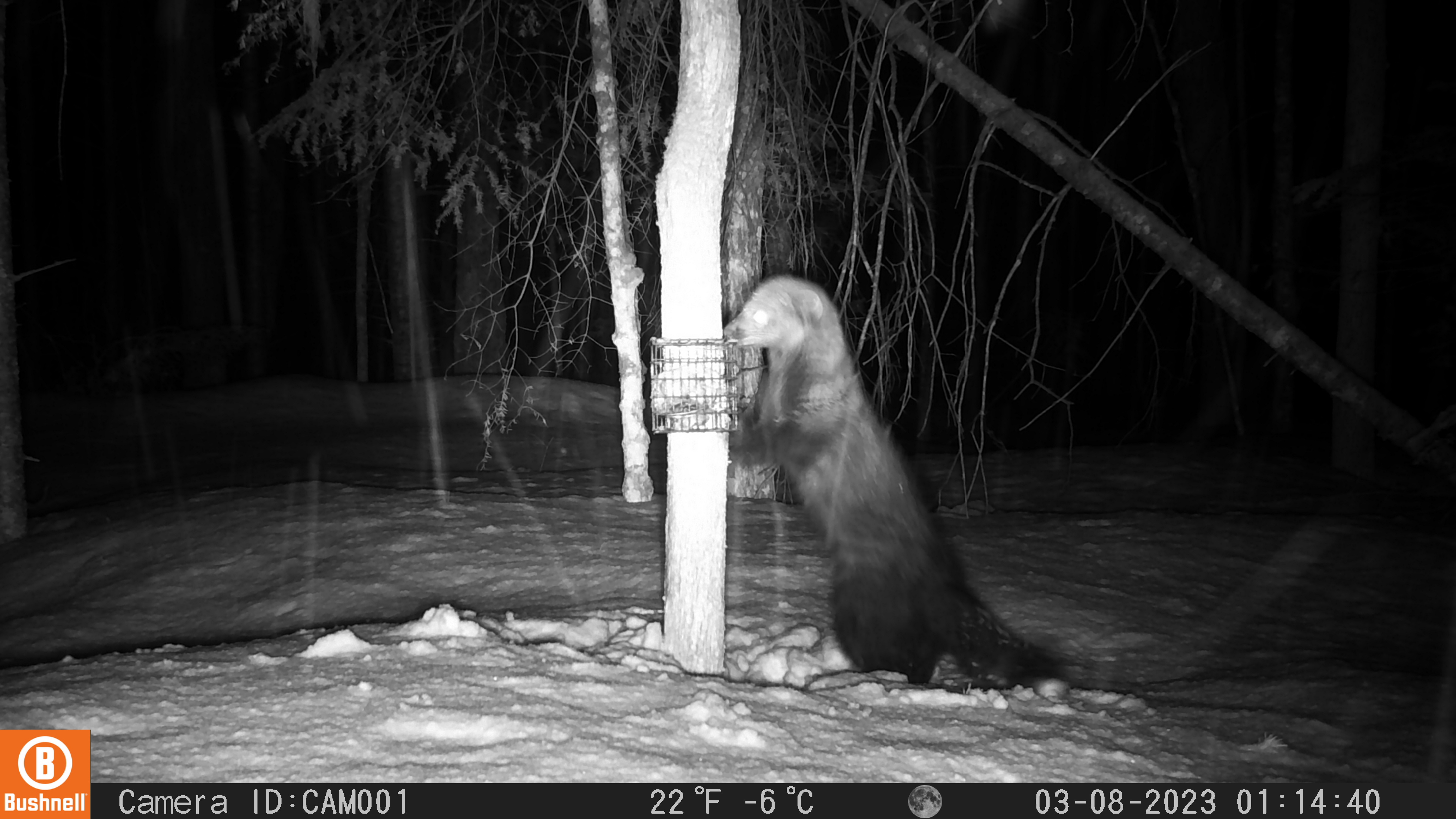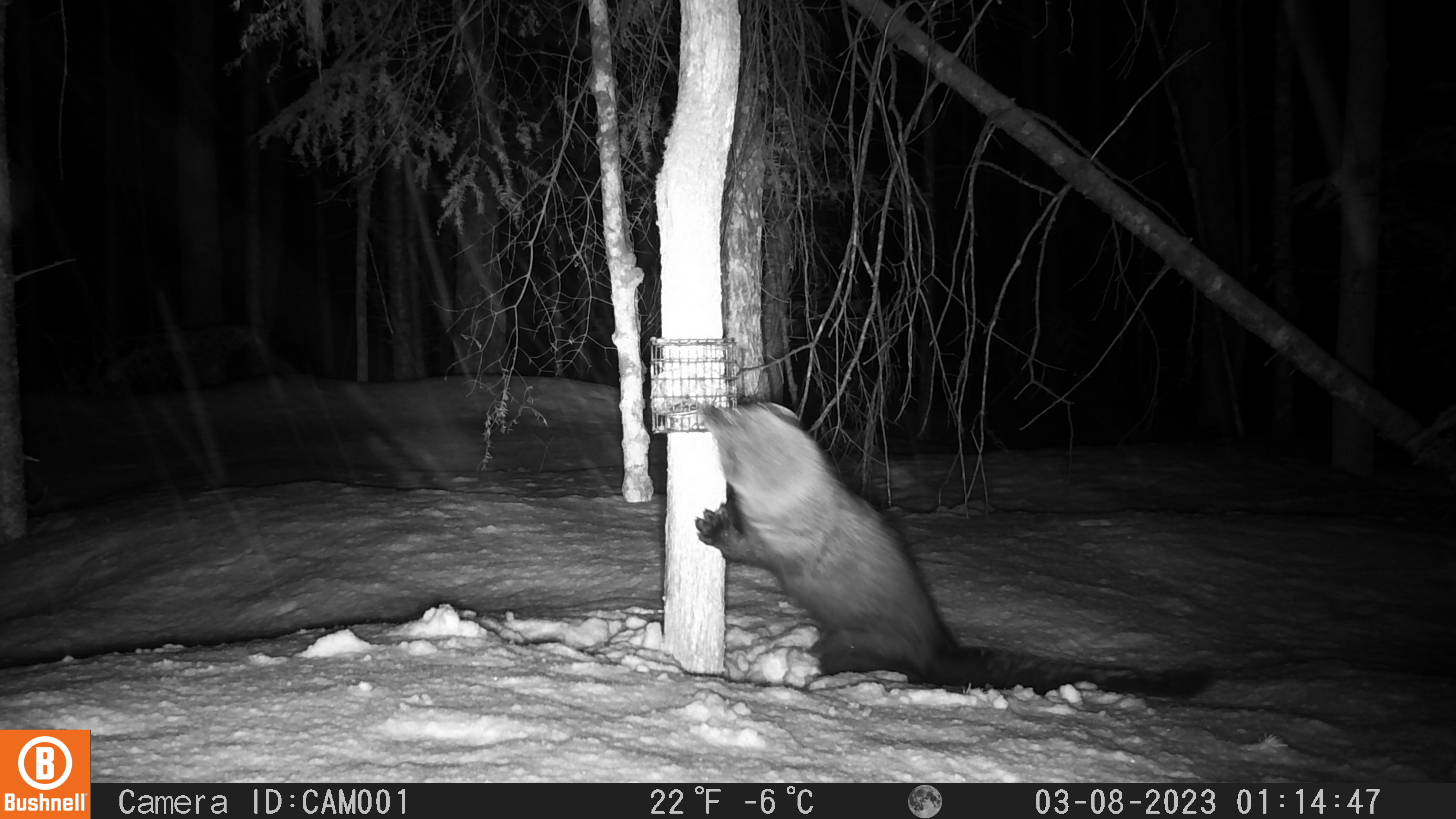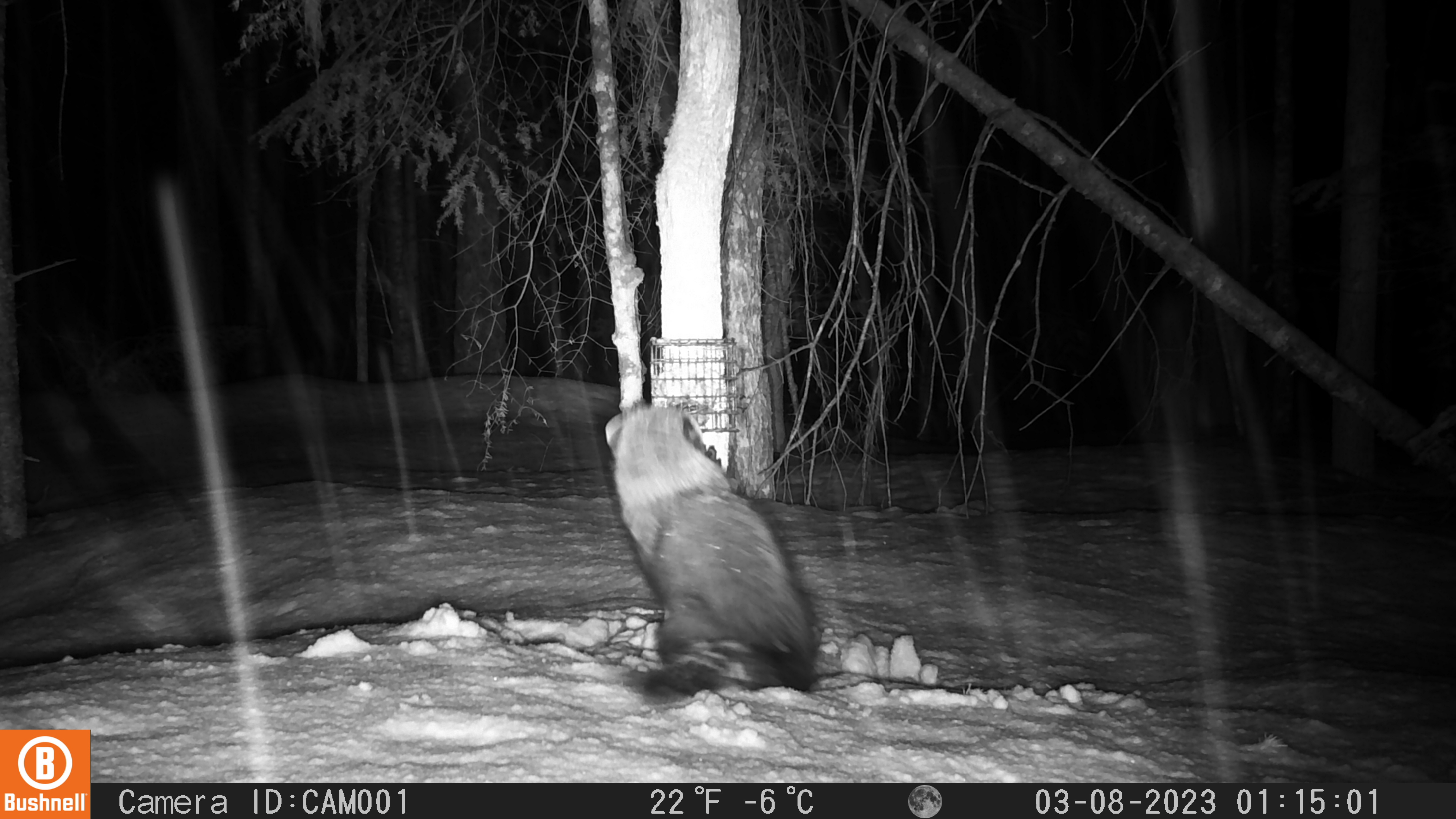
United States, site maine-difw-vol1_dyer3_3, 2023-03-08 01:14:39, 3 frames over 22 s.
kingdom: Animalia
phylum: Chordata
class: Mammalia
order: Carnivora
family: Mustelidae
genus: Pekania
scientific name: Pekania pennanti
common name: fisher